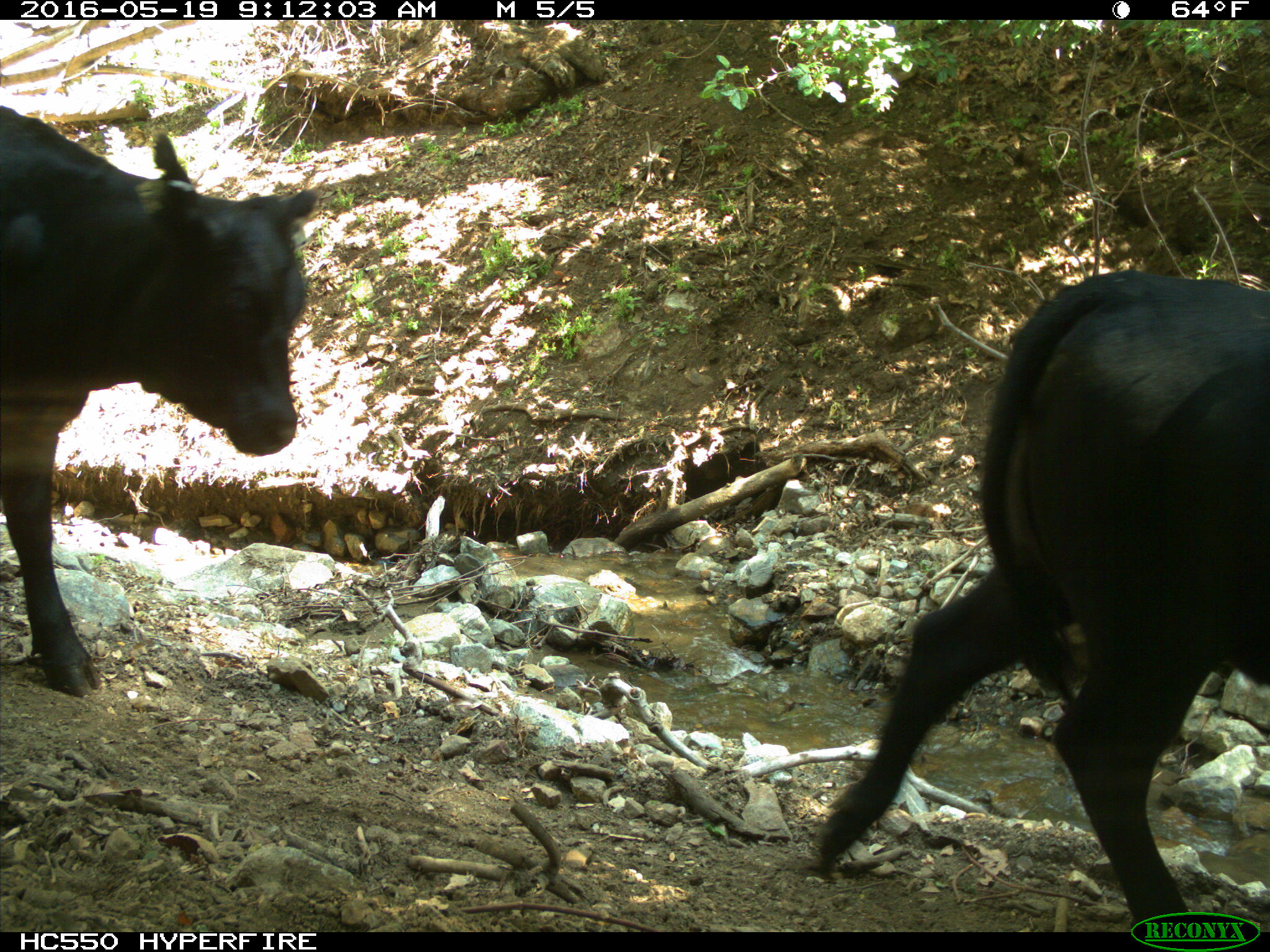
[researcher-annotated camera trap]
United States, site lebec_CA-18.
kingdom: Animalia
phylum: Chordata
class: Mammalia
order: Artiodactyla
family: Bovidae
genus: Bos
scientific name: Bos taurus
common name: domestic cow